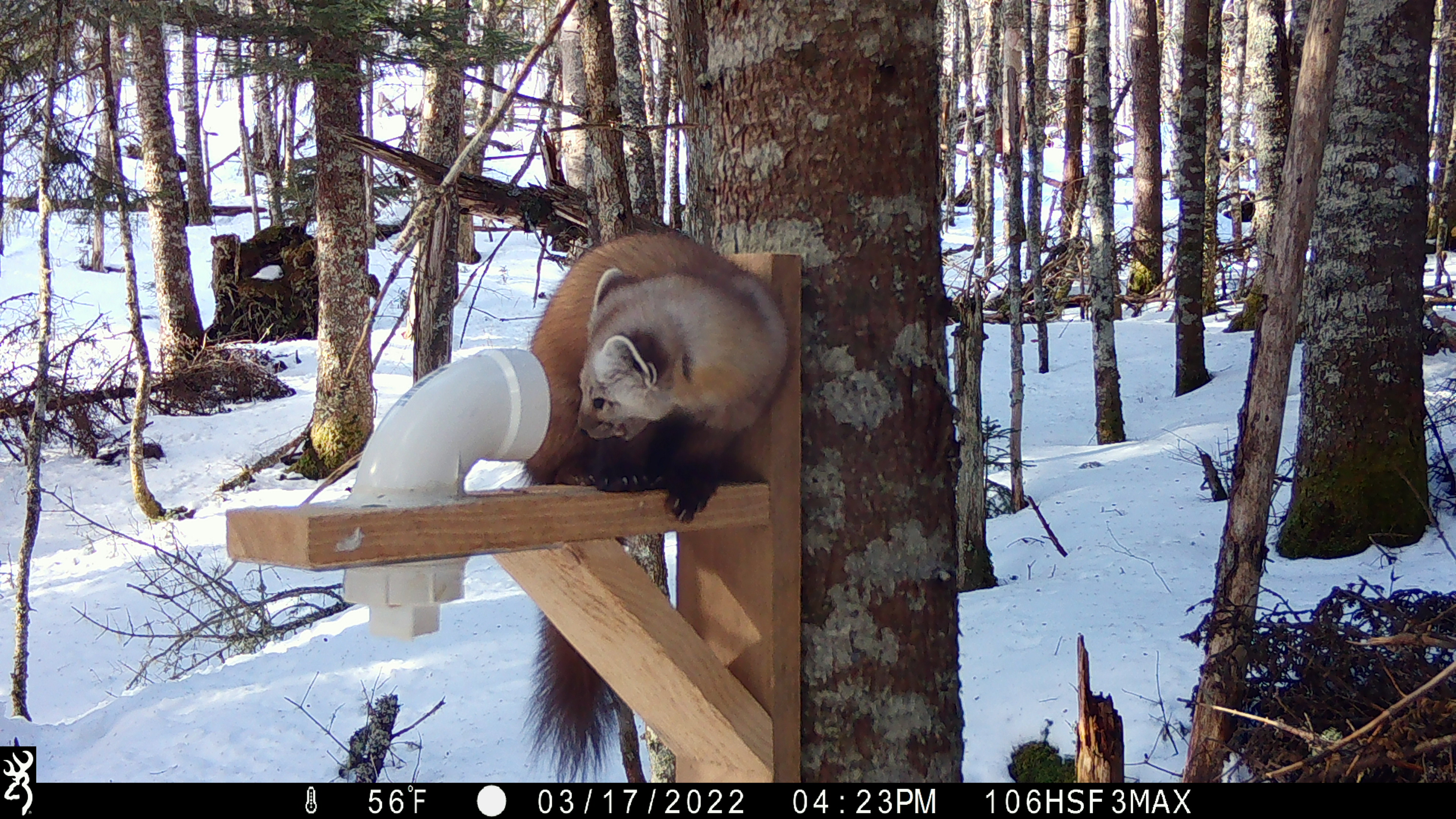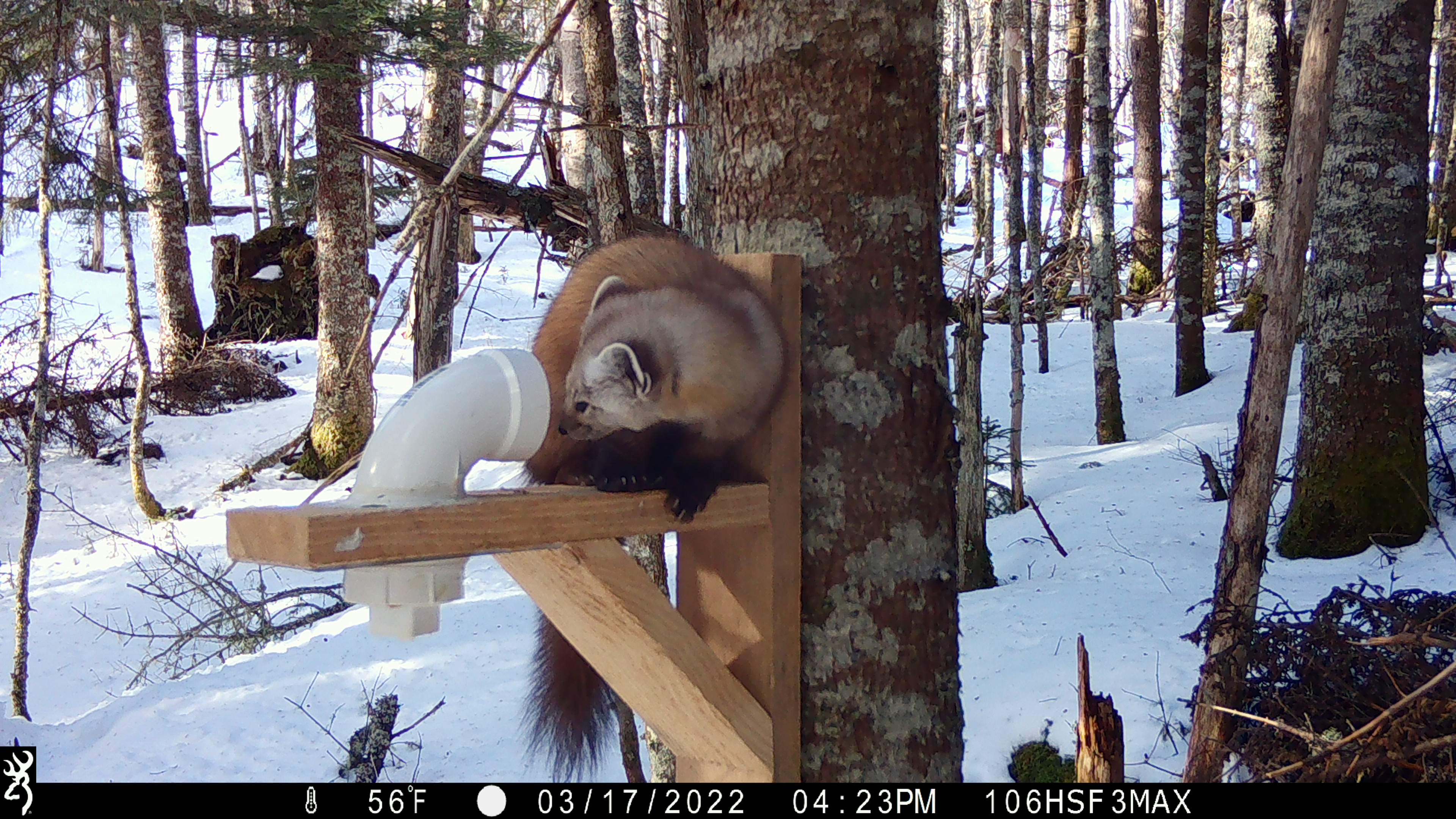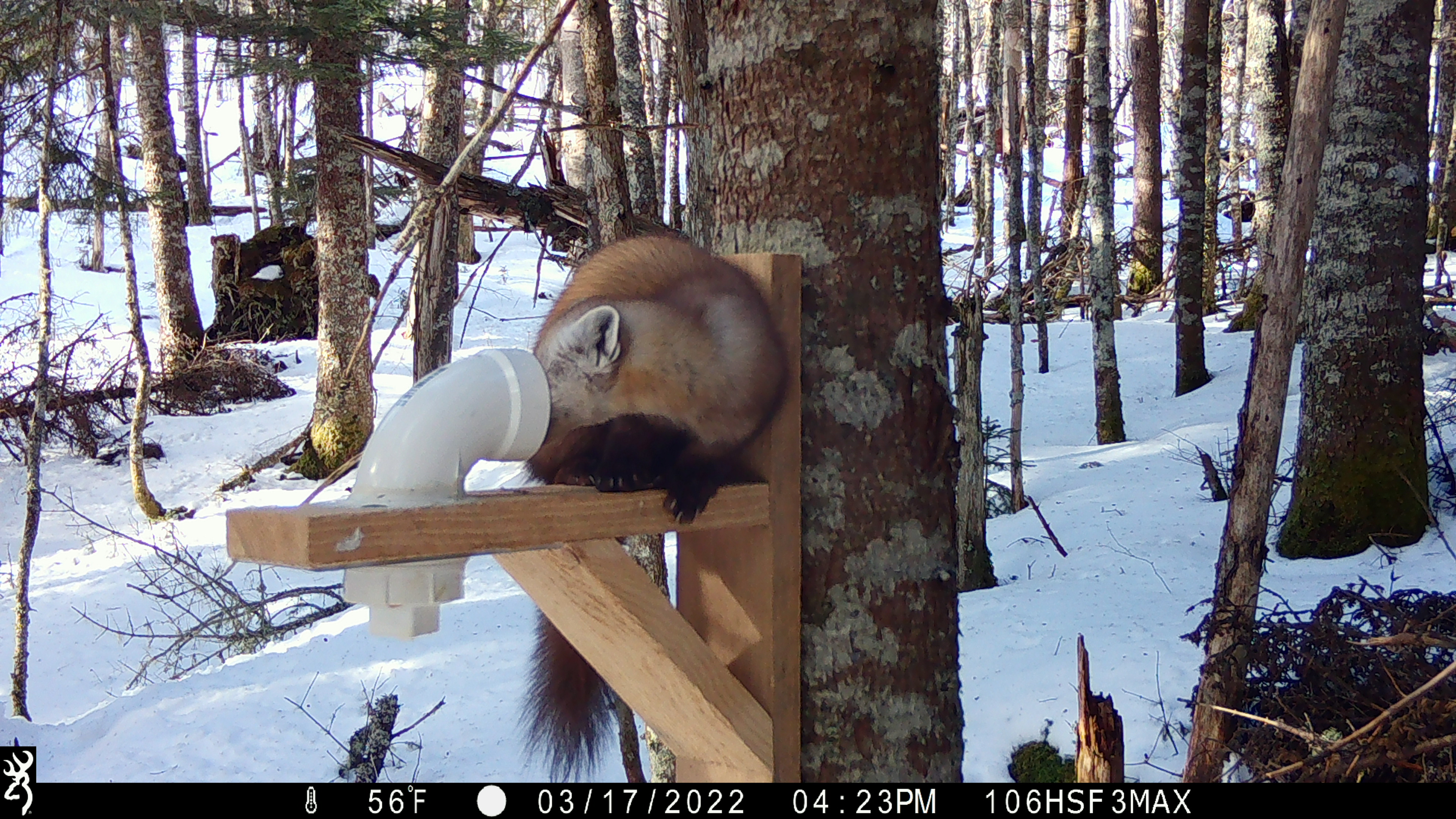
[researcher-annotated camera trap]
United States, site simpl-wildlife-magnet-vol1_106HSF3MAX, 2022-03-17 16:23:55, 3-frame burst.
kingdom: Animalia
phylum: Chordata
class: Mammalia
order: Carnivora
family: Mustelidae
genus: Martes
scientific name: Martes americana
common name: american marten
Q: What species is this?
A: American marten (Martes americana).